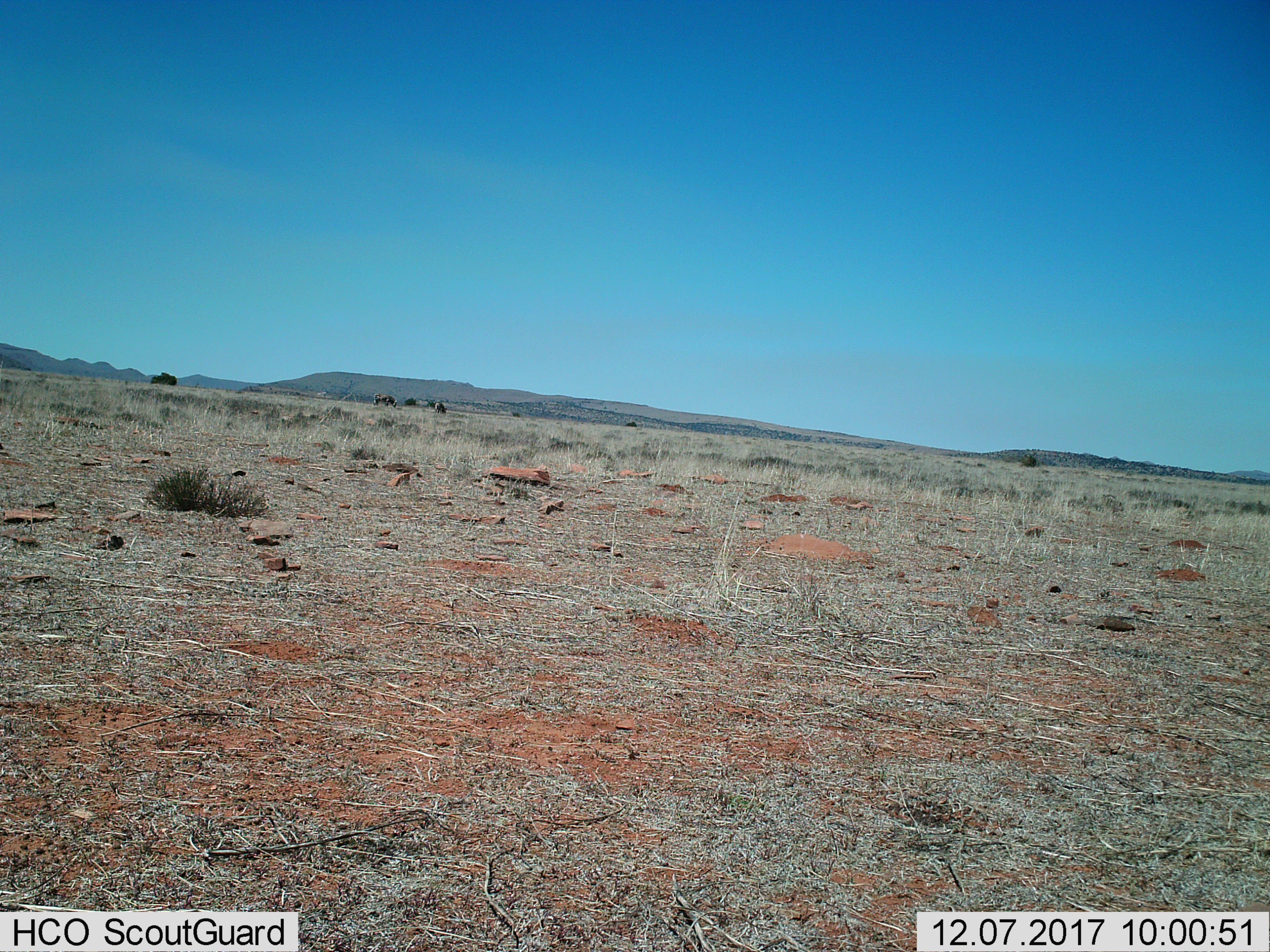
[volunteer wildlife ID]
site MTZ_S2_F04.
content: unidentified animal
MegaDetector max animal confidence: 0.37